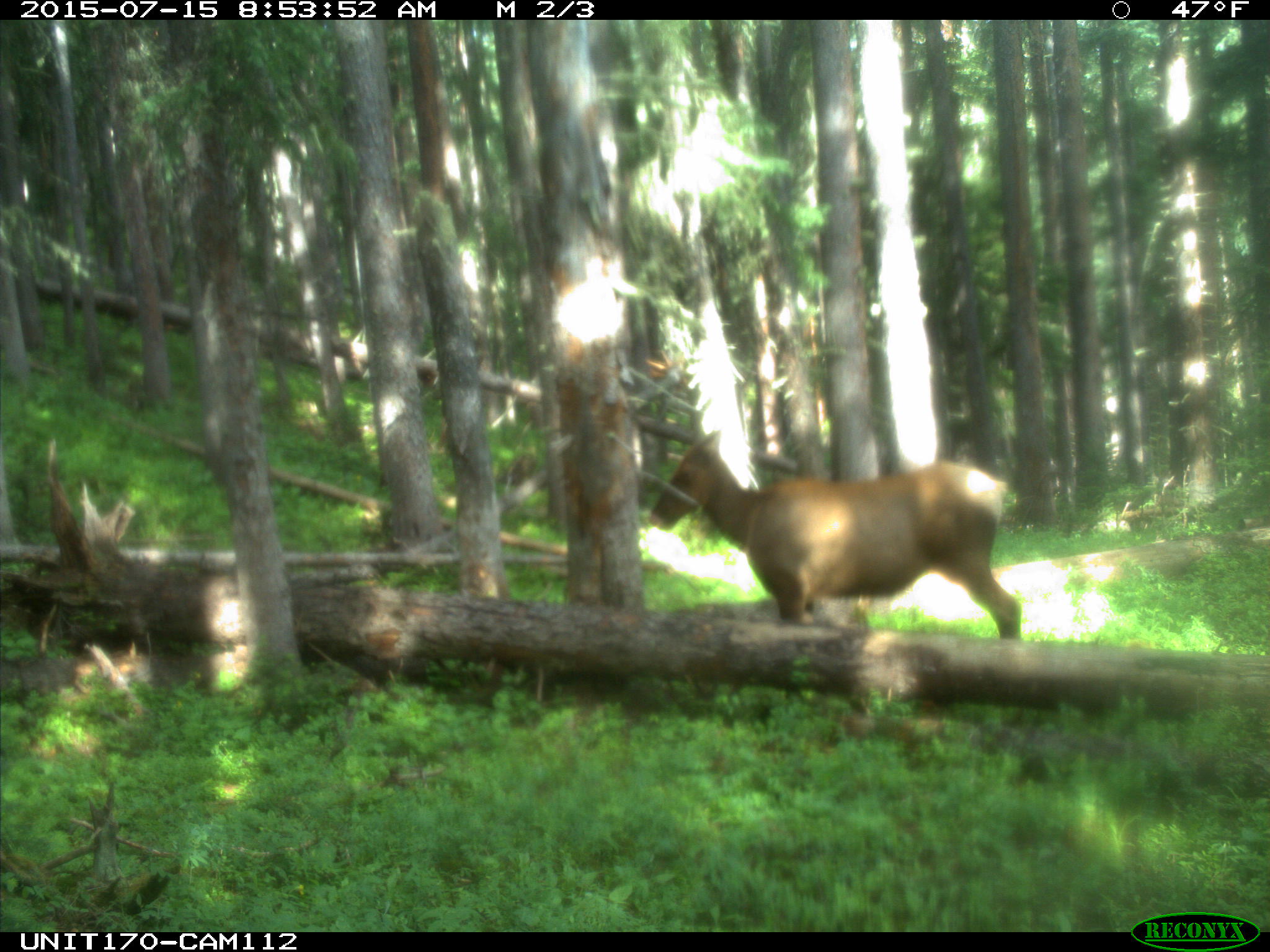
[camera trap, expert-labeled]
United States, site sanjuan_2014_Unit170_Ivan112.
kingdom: Animalia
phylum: Chordata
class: Mammalia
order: Artiodactyla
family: Cervidae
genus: Cervus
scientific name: Cervus elaphus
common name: red deer